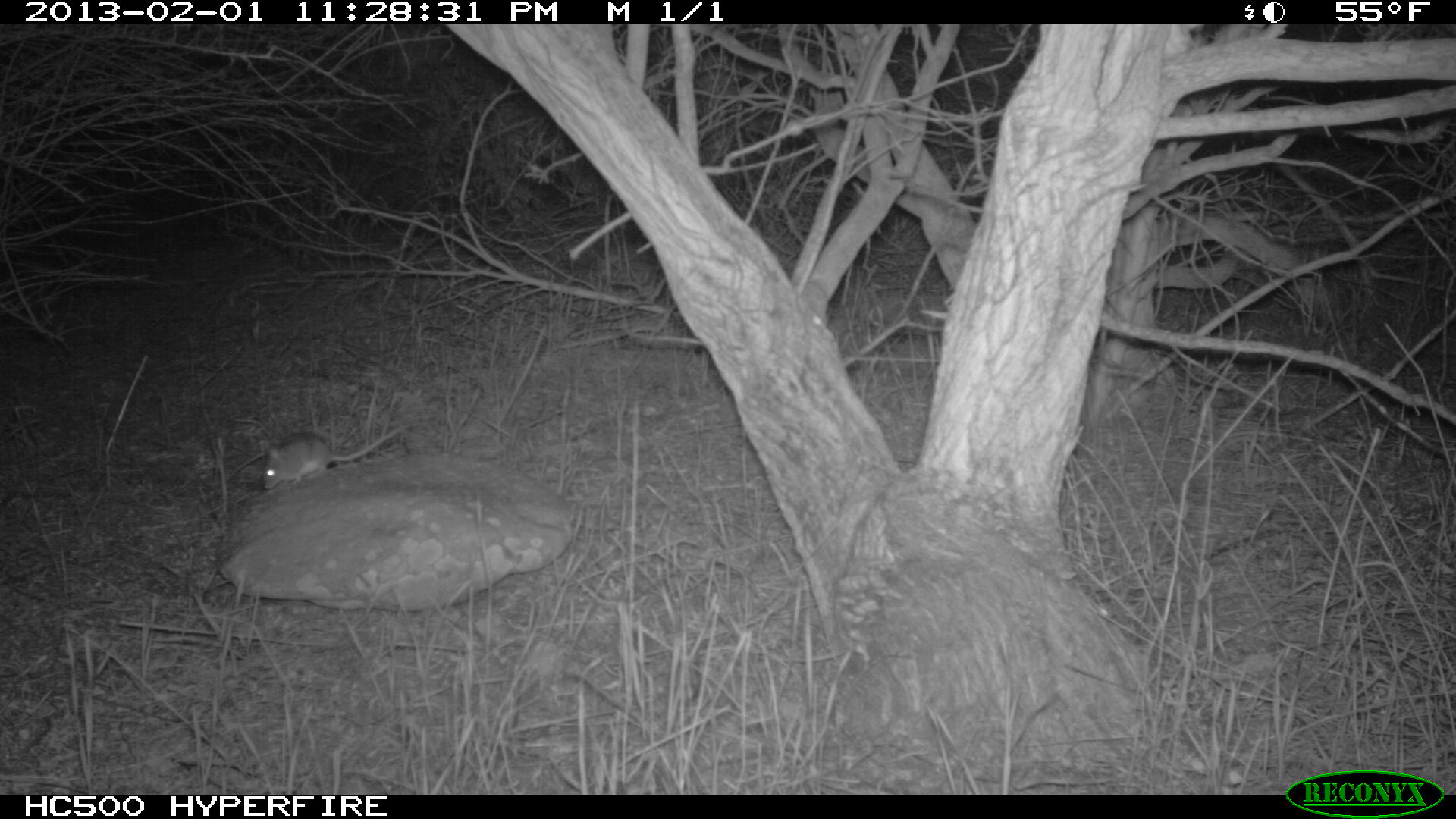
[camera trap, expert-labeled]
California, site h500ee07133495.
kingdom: Animalia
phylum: Chordata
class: Mammalia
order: Rodentia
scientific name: Rodentia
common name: rodent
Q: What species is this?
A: Rodent (Rodentia).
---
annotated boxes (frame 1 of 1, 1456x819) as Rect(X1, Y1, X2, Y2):
rodent: Rect(260, 426, 404, 490)